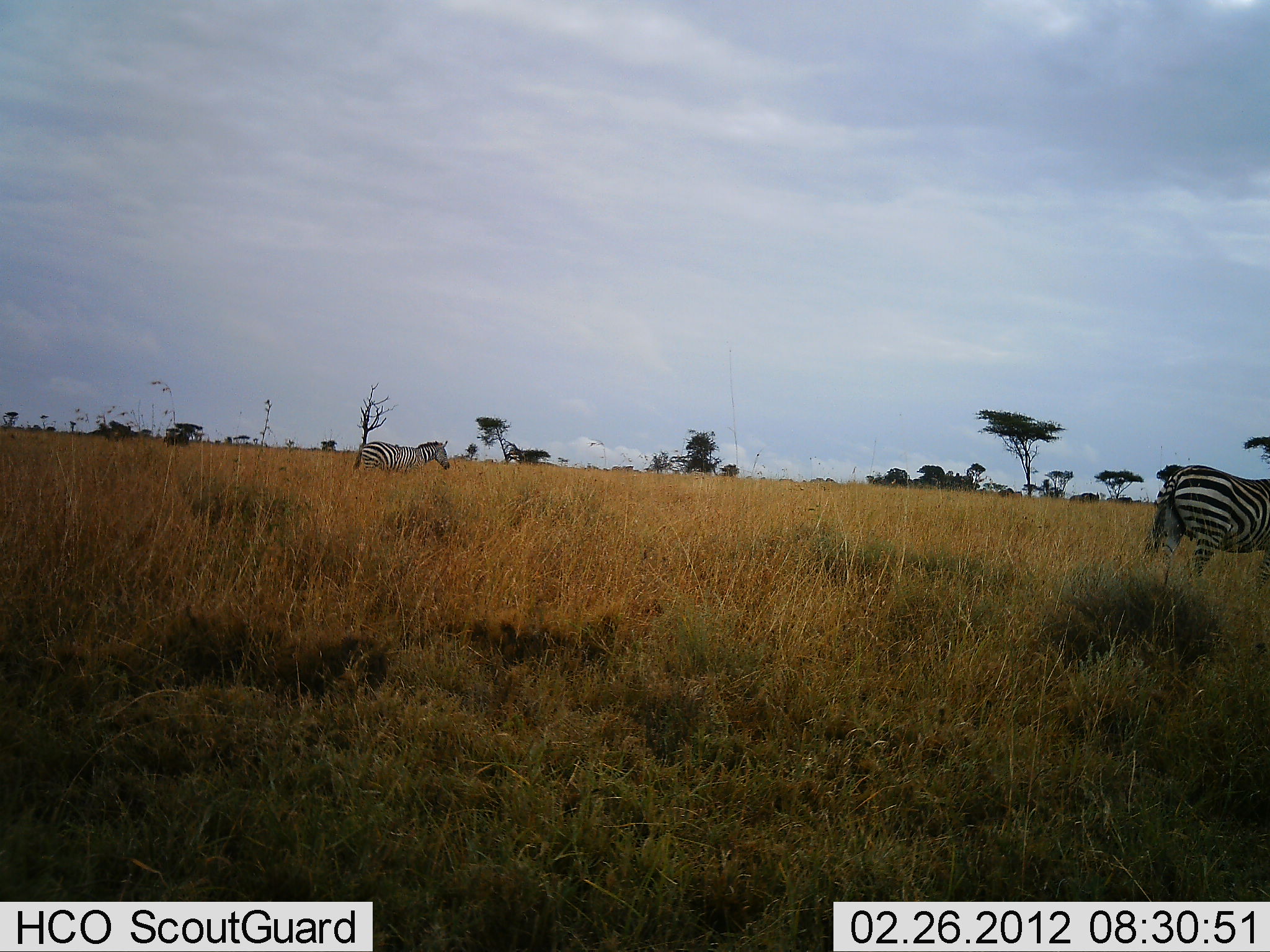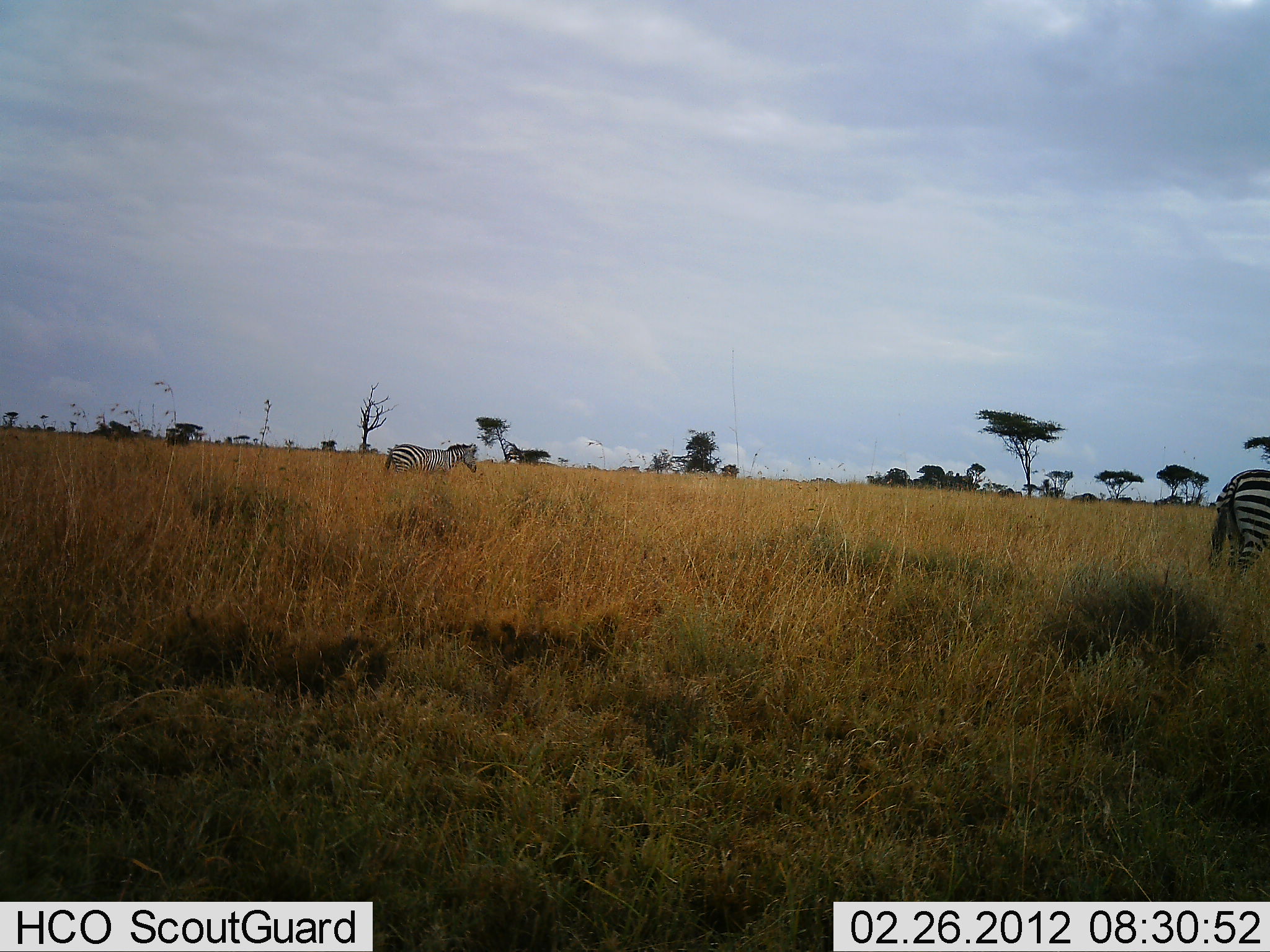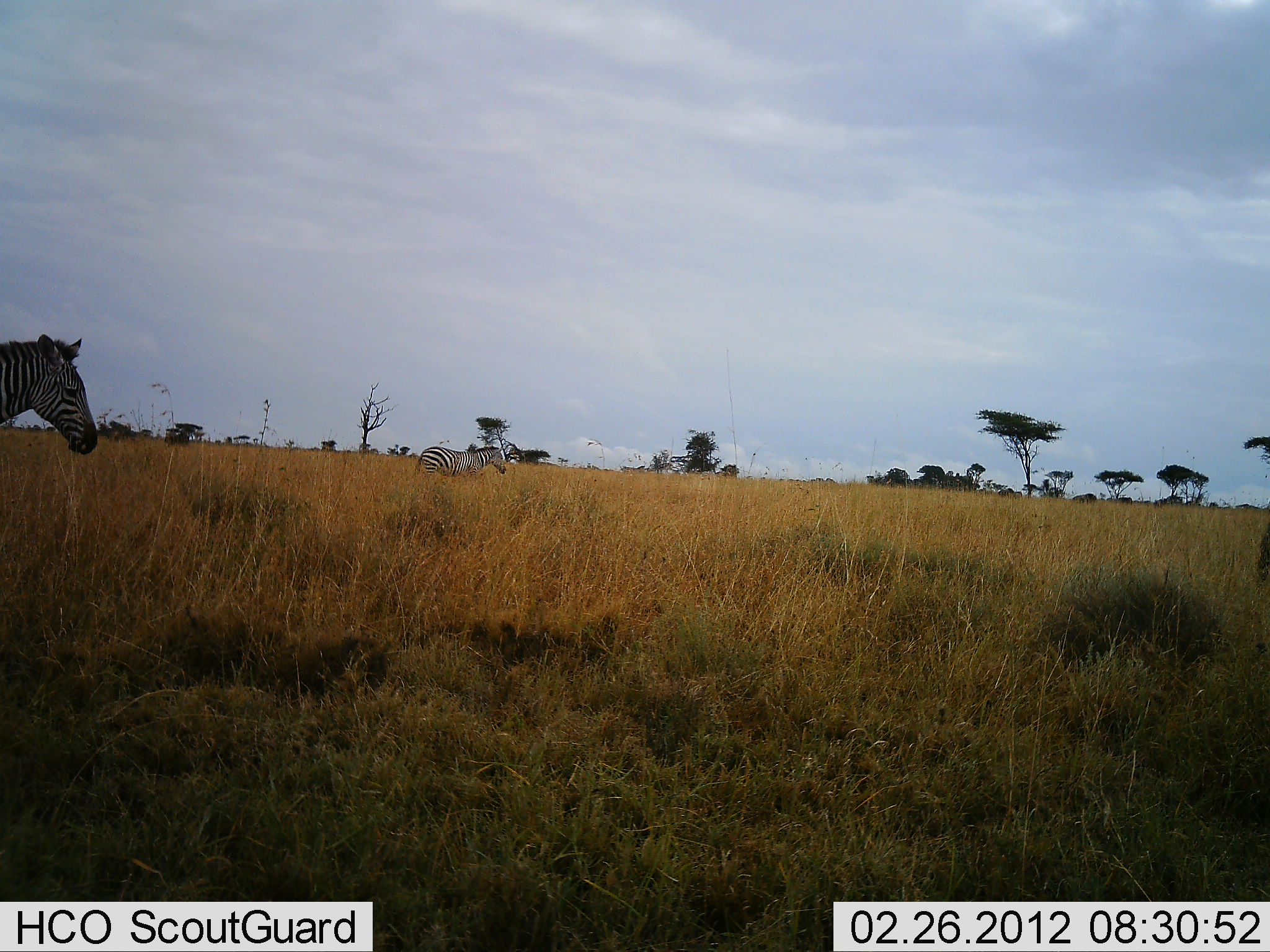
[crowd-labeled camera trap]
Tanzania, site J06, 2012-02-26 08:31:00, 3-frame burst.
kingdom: Animalia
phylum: Chordata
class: Mammalia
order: Perissodactyla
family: Equidae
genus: Equus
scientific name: Equus quagga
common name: plains zebra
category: zebra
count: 3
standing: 6%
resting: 0%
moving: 94%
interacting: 0%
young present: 0%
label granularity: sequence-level